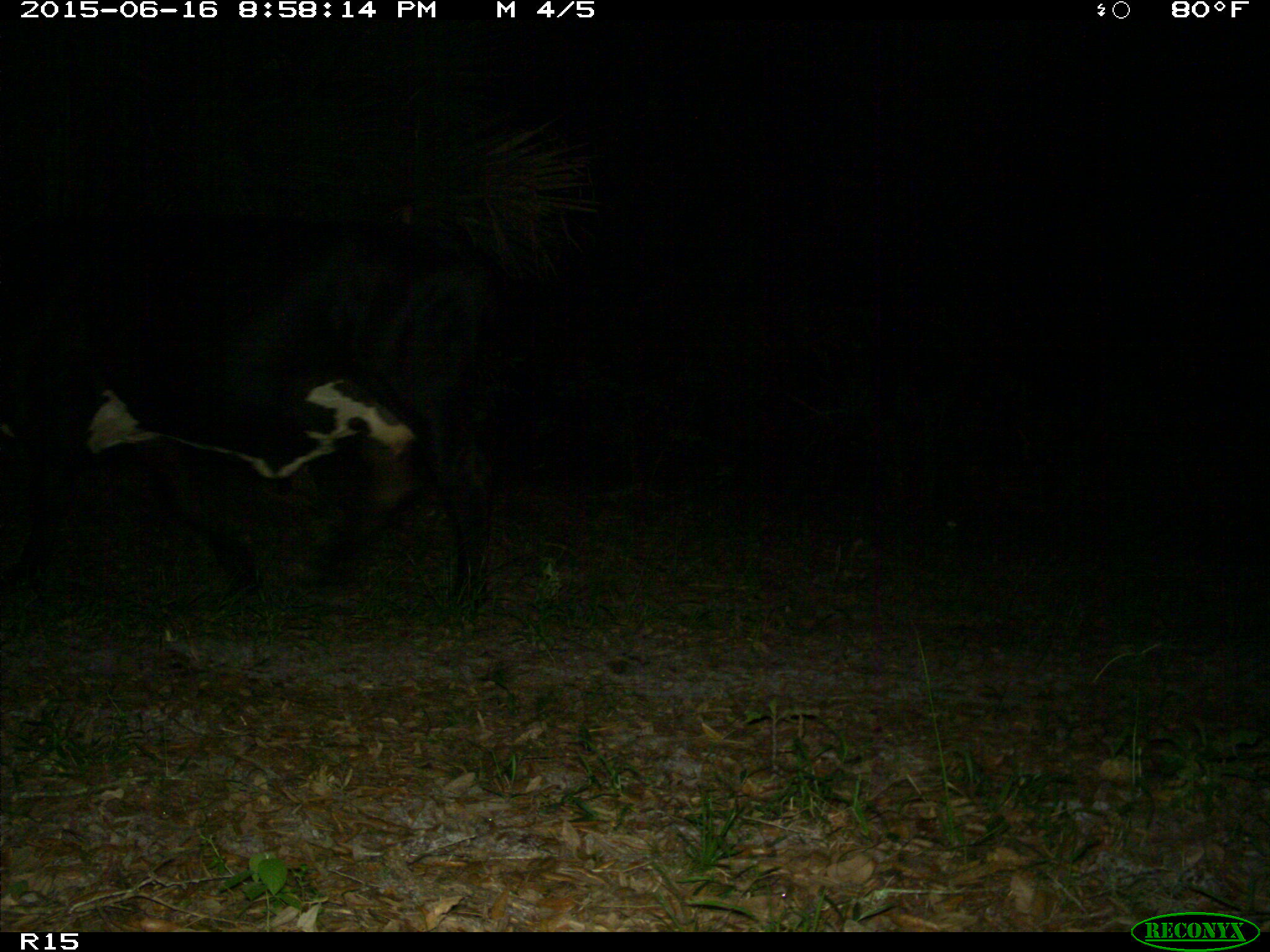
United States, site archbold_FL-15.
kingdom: Animalia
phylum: Chordata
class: Mammalia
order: Artiodactyla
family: Bovidae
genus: Bos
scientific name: Bos taurus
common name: domestic cow